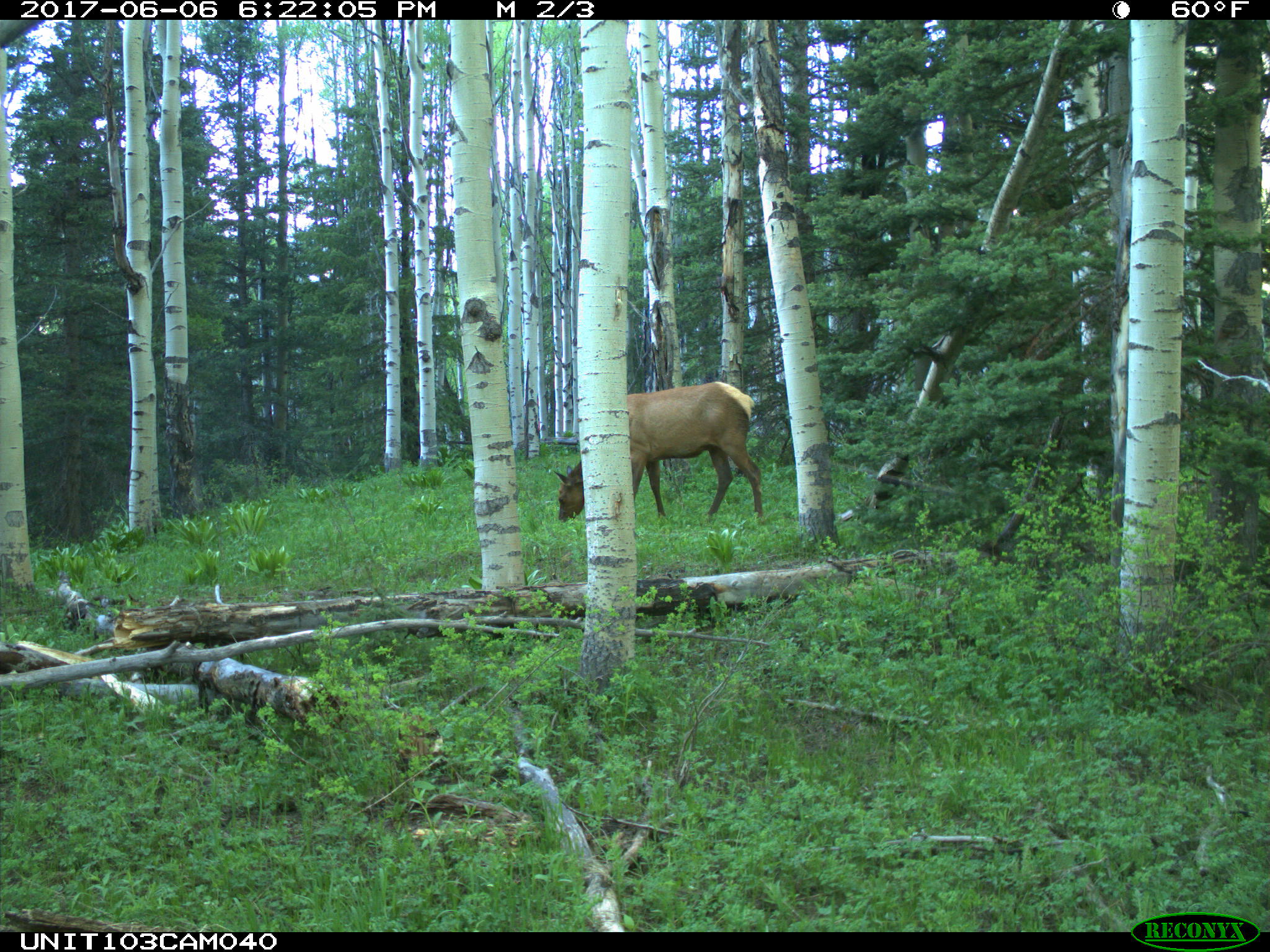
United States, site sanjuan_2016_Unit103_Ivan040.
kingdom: Animalia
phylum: Chordata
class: Mammalia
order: Artiodactyla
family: Cervidae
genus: Cervus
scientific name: Cervus elaphus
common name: red deer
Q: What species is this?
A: Cervus elaphus (red deer).